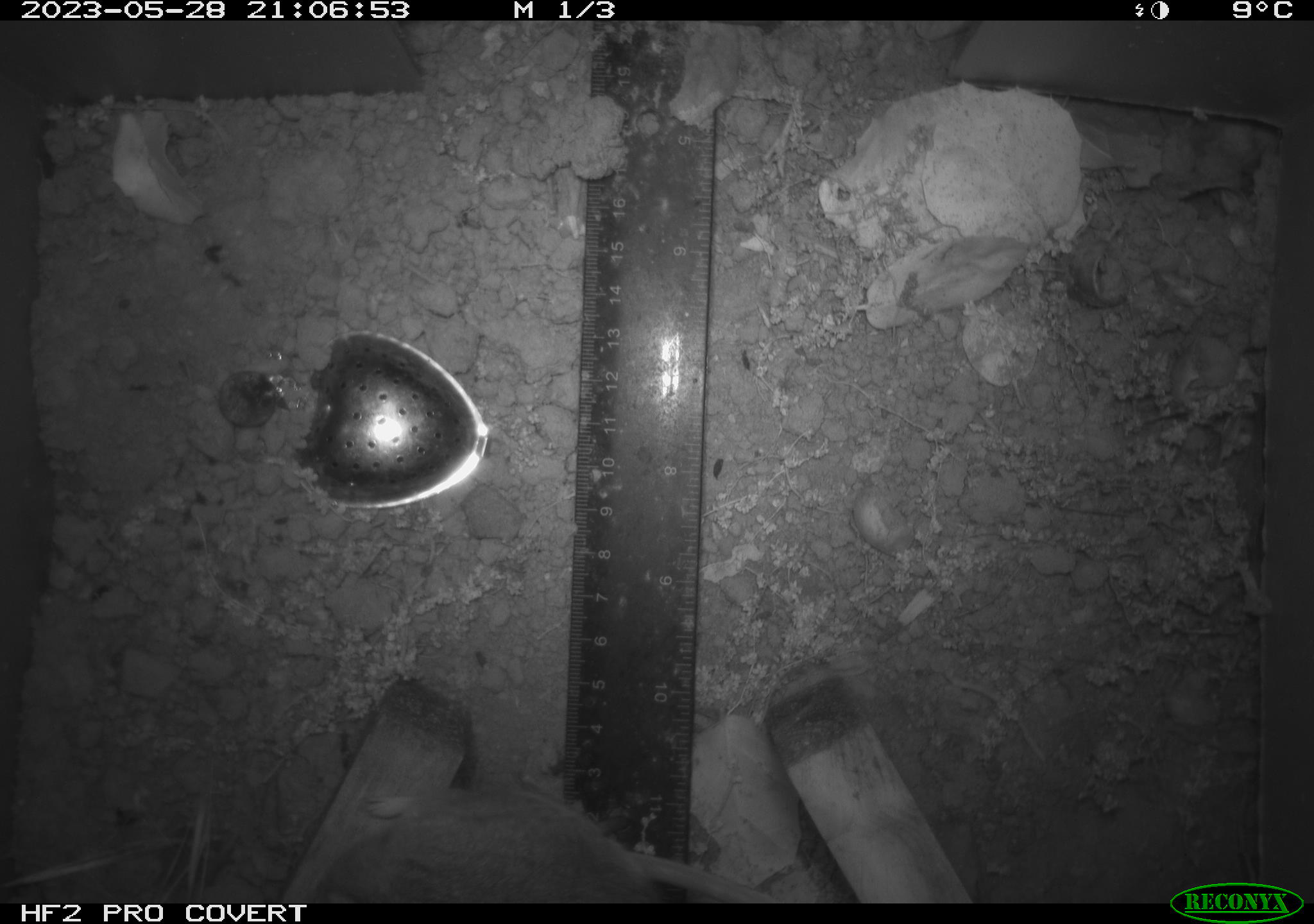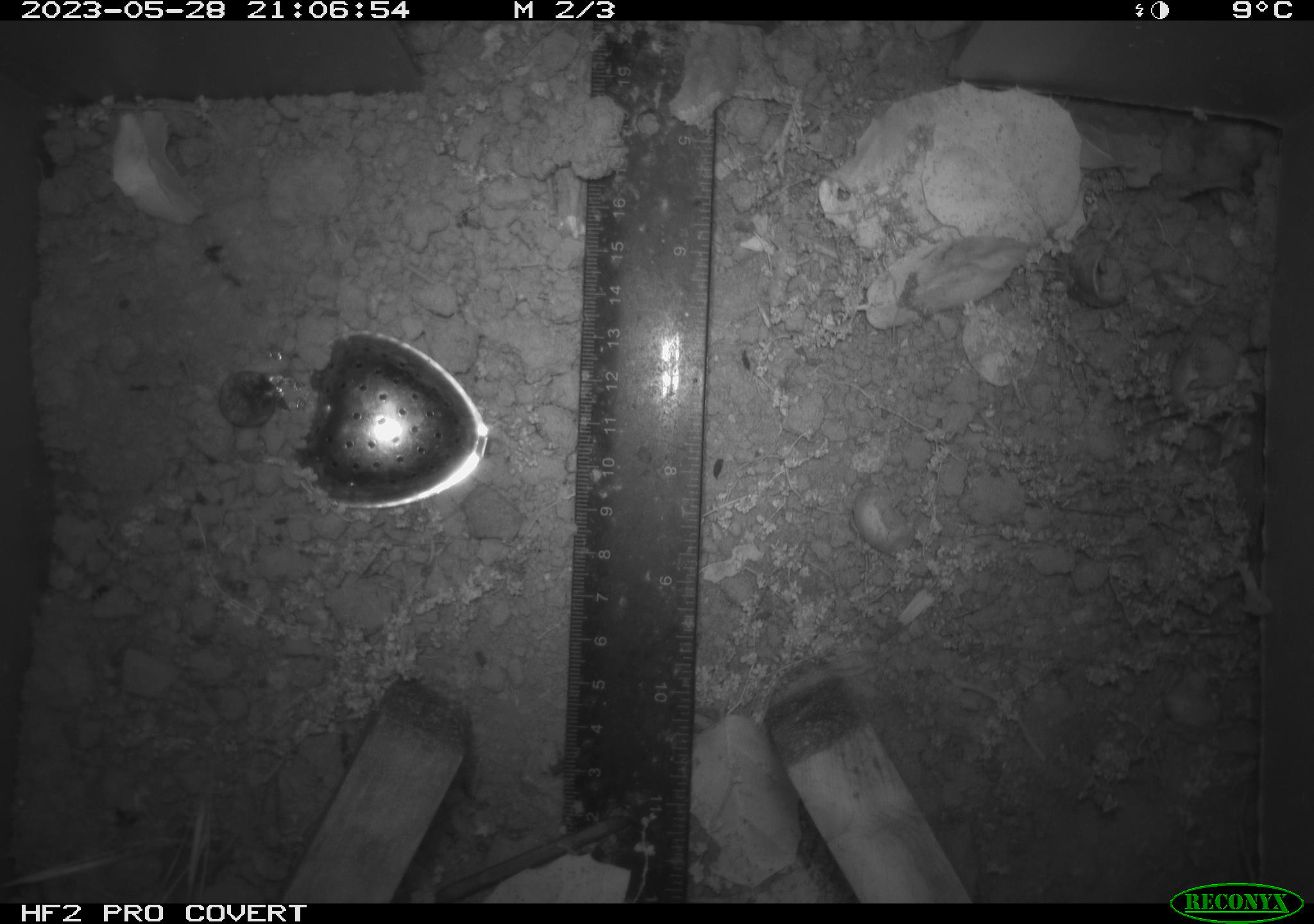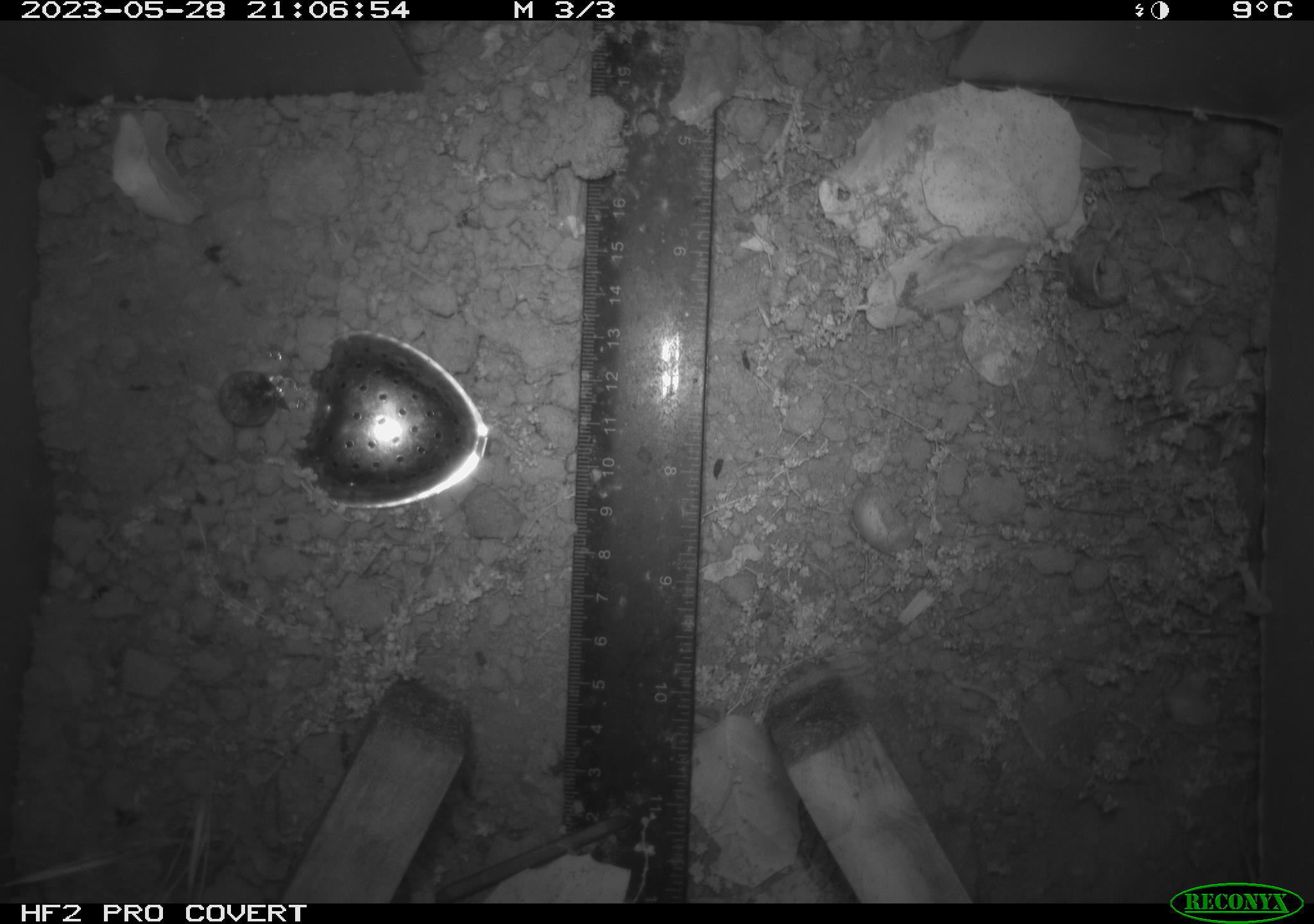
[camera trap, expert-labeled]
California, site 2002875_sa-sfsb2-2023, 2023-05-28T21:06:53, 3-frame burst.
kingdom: Animalia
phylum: Chordata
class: Mammalia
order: Rodentia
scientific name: Rodentia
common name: mouse species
Mouse species (Rodentia).